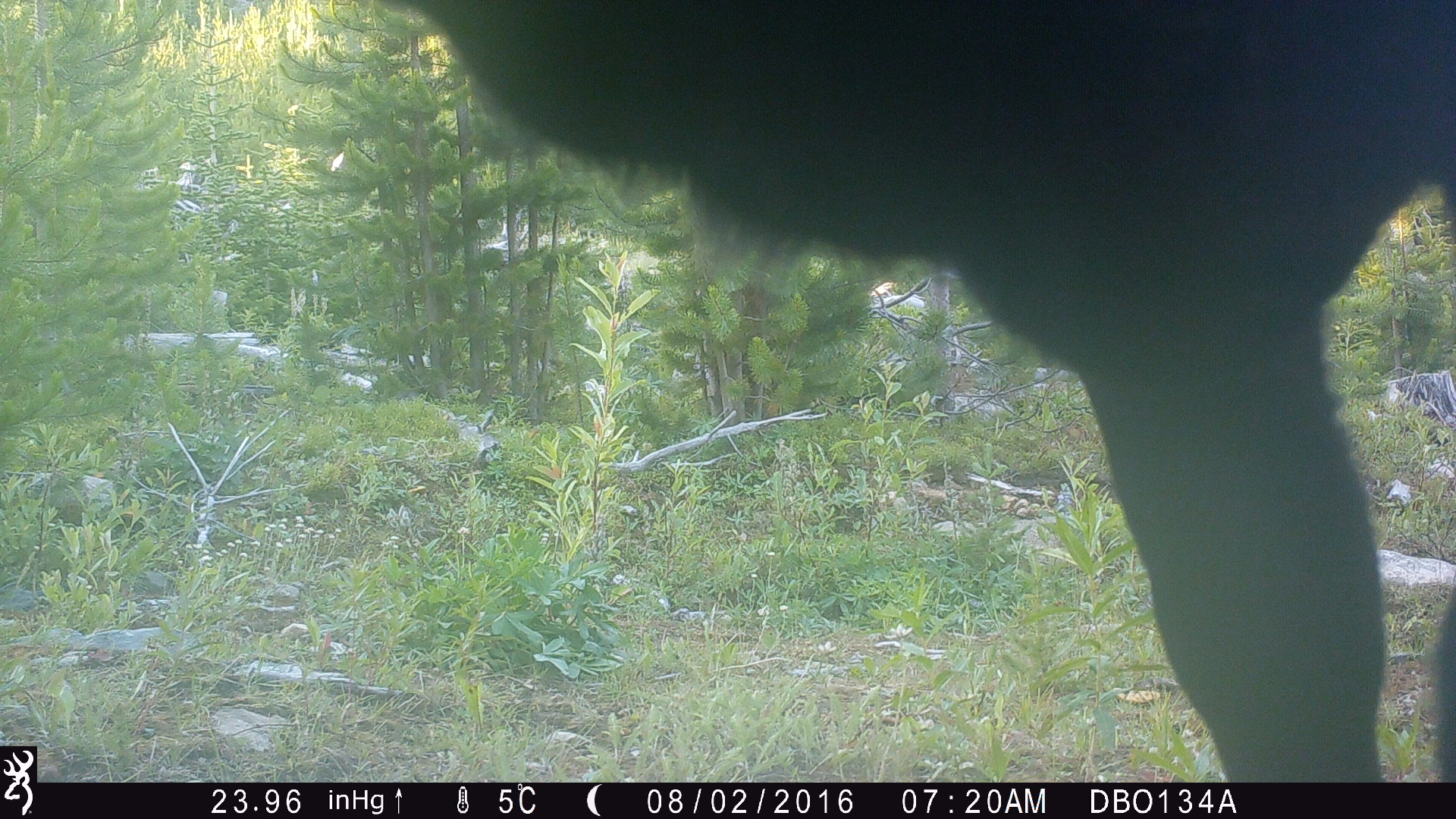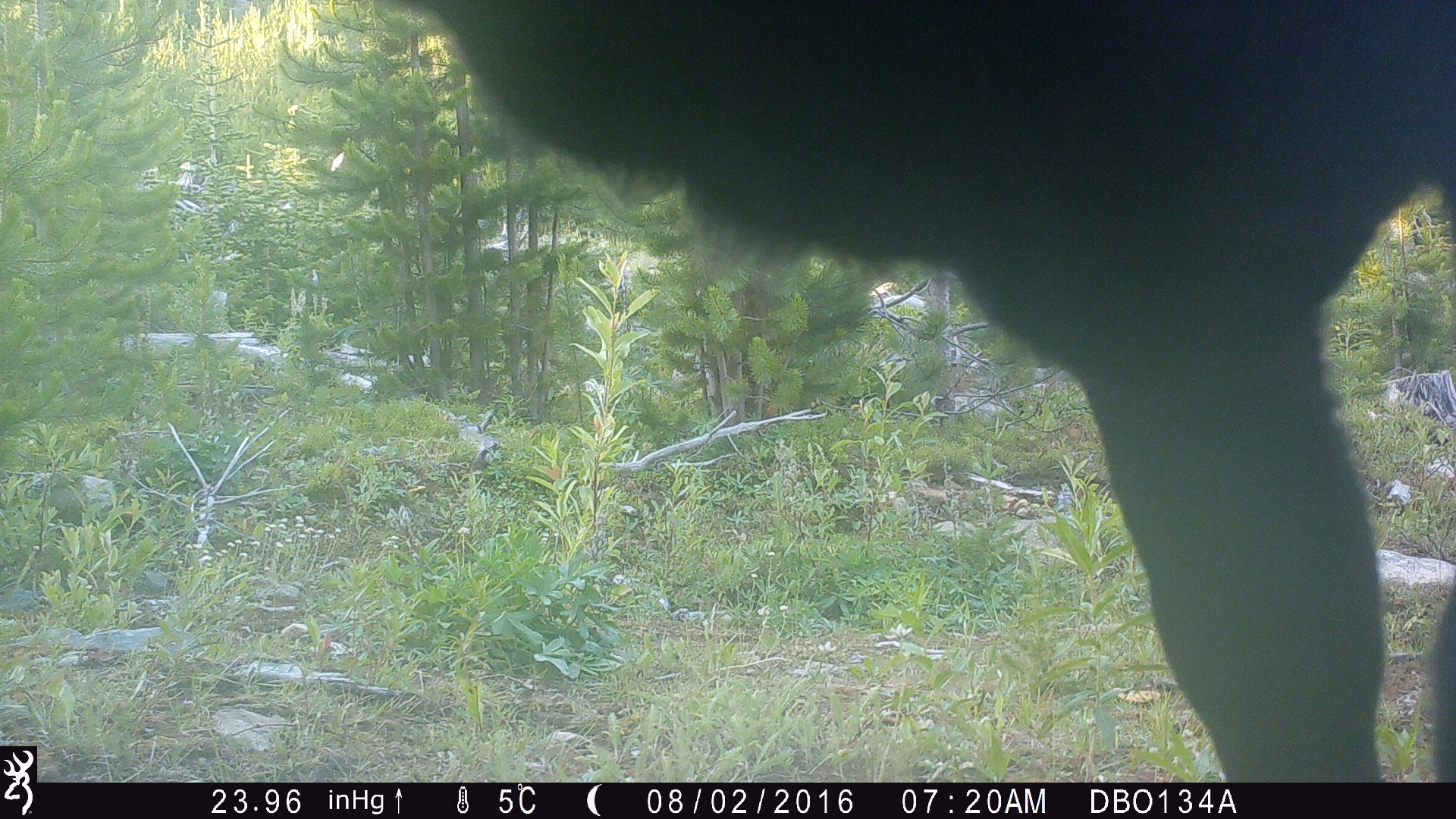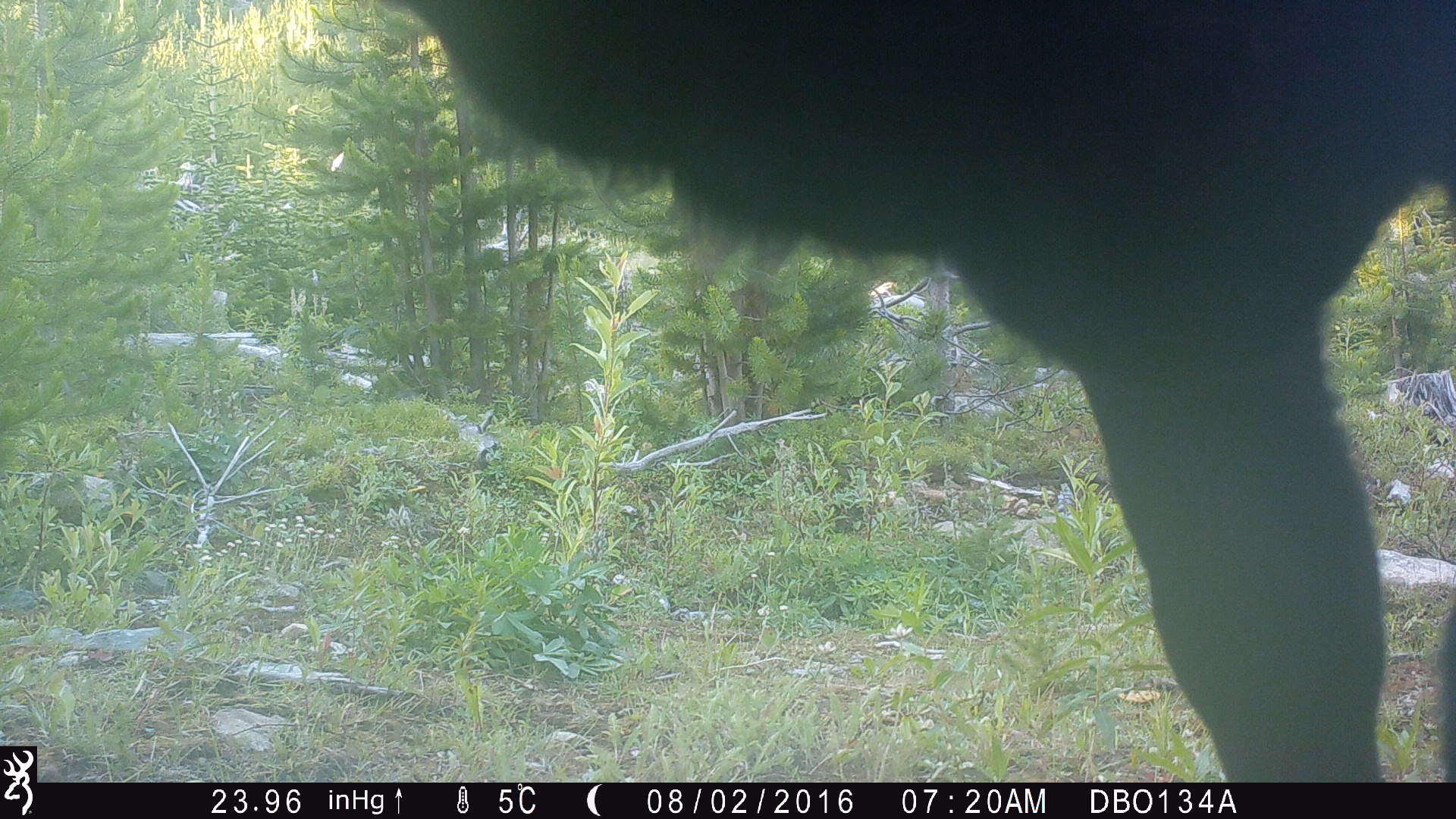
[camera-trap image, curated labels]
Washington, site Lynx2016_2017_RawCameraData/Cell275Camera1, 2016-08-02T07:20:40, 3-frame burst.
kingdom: Animalia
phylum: Chordata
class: Mammalia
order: Artiodactyla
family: Bovidae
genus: Bos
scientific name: Bos taurus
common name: domestic cattle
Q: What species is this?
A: Domestic cattle (Bos taurus).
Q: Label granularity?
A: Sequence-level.